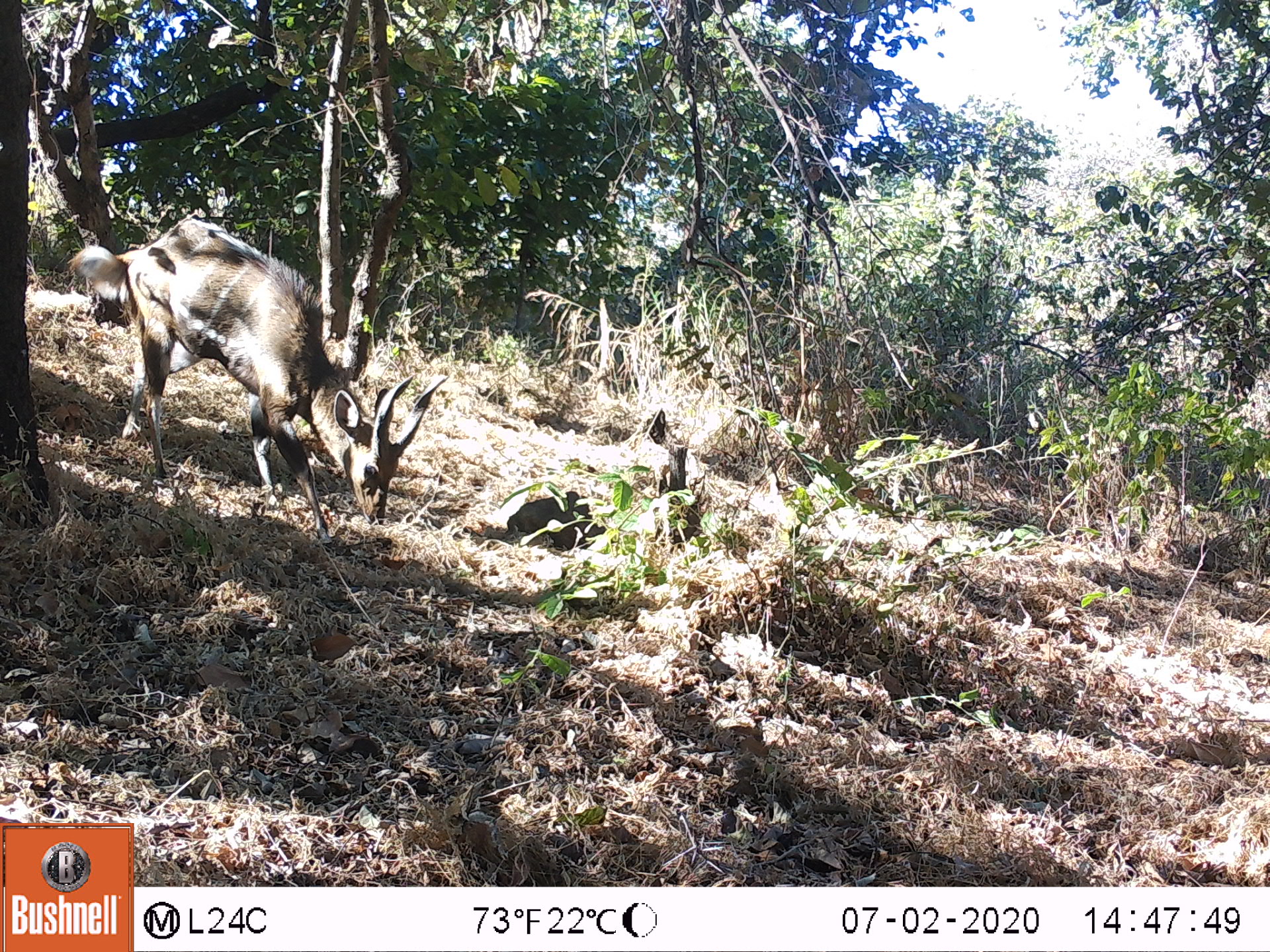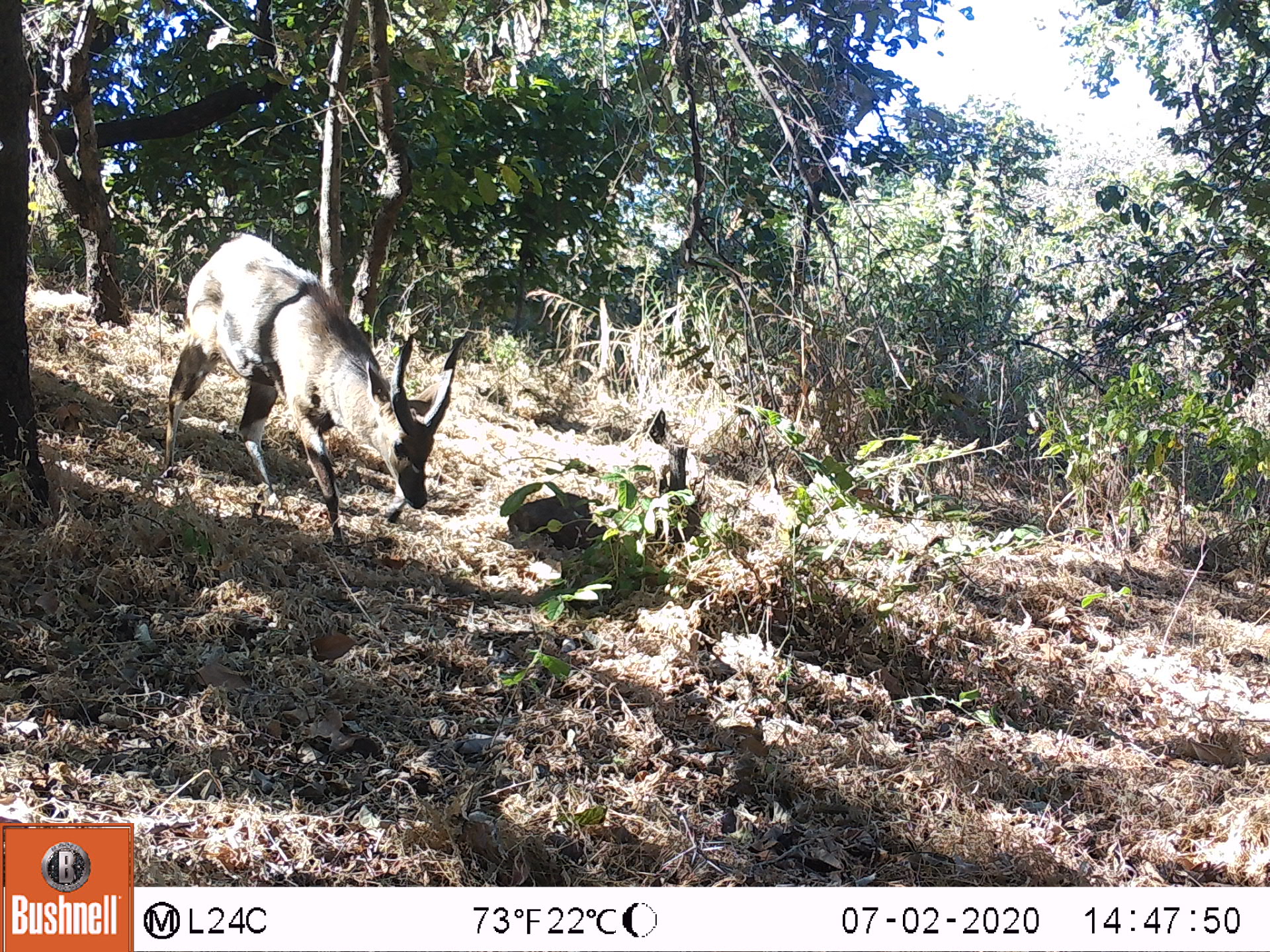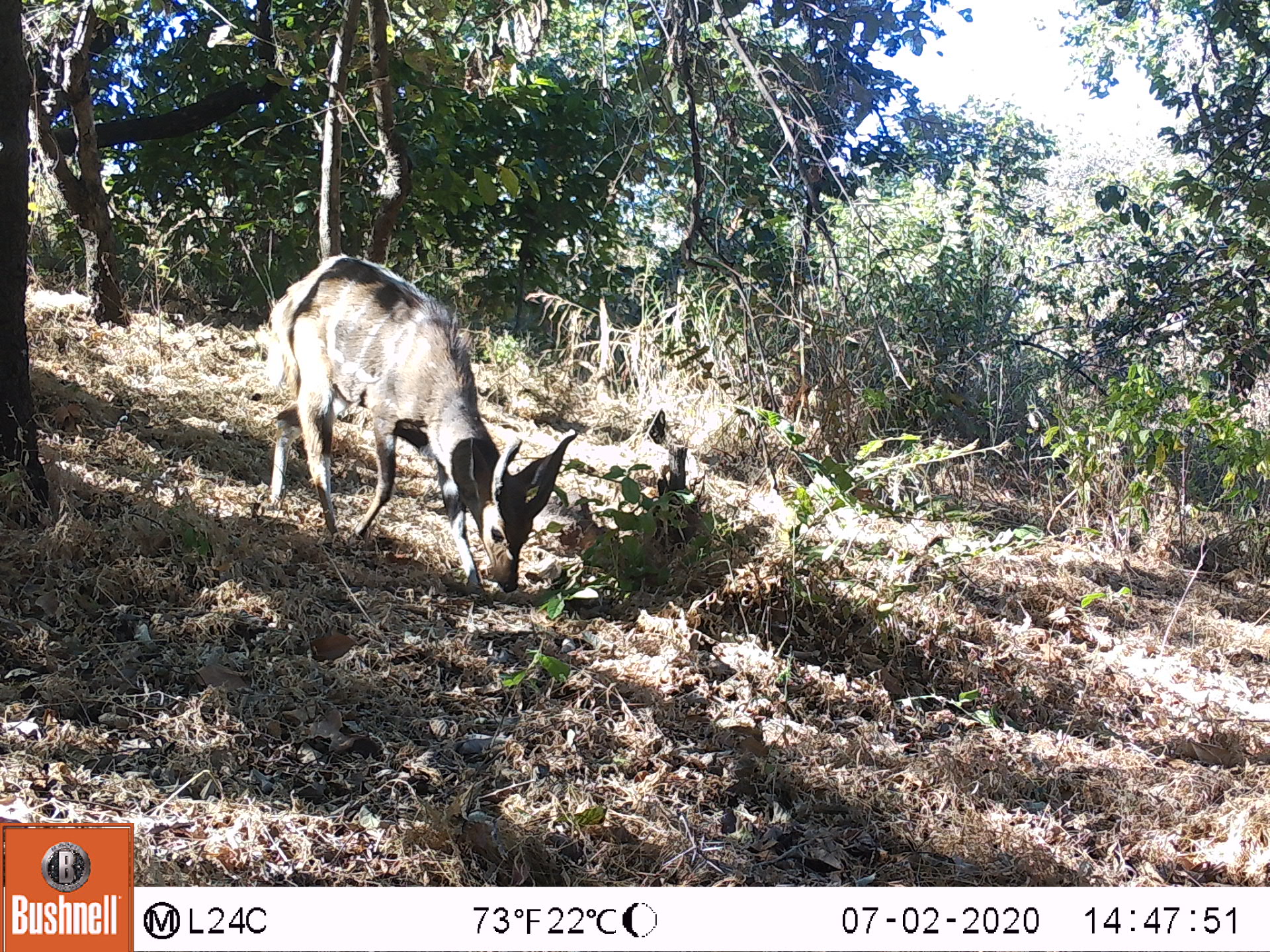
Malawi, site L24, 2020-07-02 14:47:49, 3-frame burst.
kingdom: Animalia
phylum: Chordata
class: Mammalia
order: Artiodactyla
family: Bovidae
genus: Tragelaphus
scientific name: Tragelaphus sylvaticus sylvaticus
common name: cape bushbuck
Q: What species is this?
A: Cape bushbuck (Tragelaphus sylvaticus sylvaticus).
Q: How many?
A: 1.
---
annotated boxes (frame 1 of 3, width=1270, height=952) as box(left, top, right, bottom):
cape bushbuck: box(65, 213, 444, 544)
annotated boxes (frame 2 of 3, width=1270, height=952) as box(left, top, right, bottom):
cape bushbuck: box(155, 233, 468, 556)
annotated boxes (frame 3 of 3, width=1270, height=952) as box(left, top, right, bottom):
cape bushbuck: box(258, 247, 576, 607)